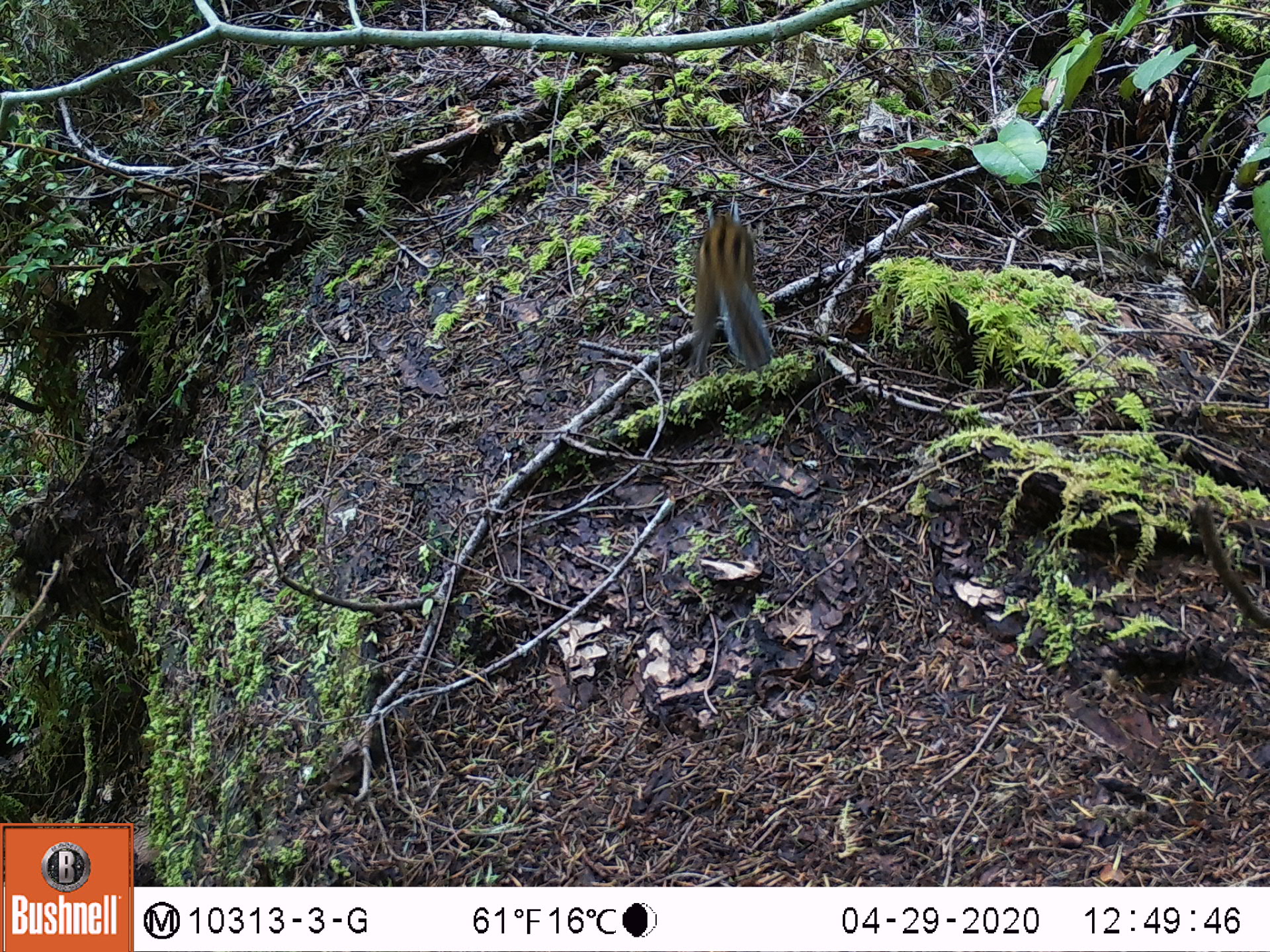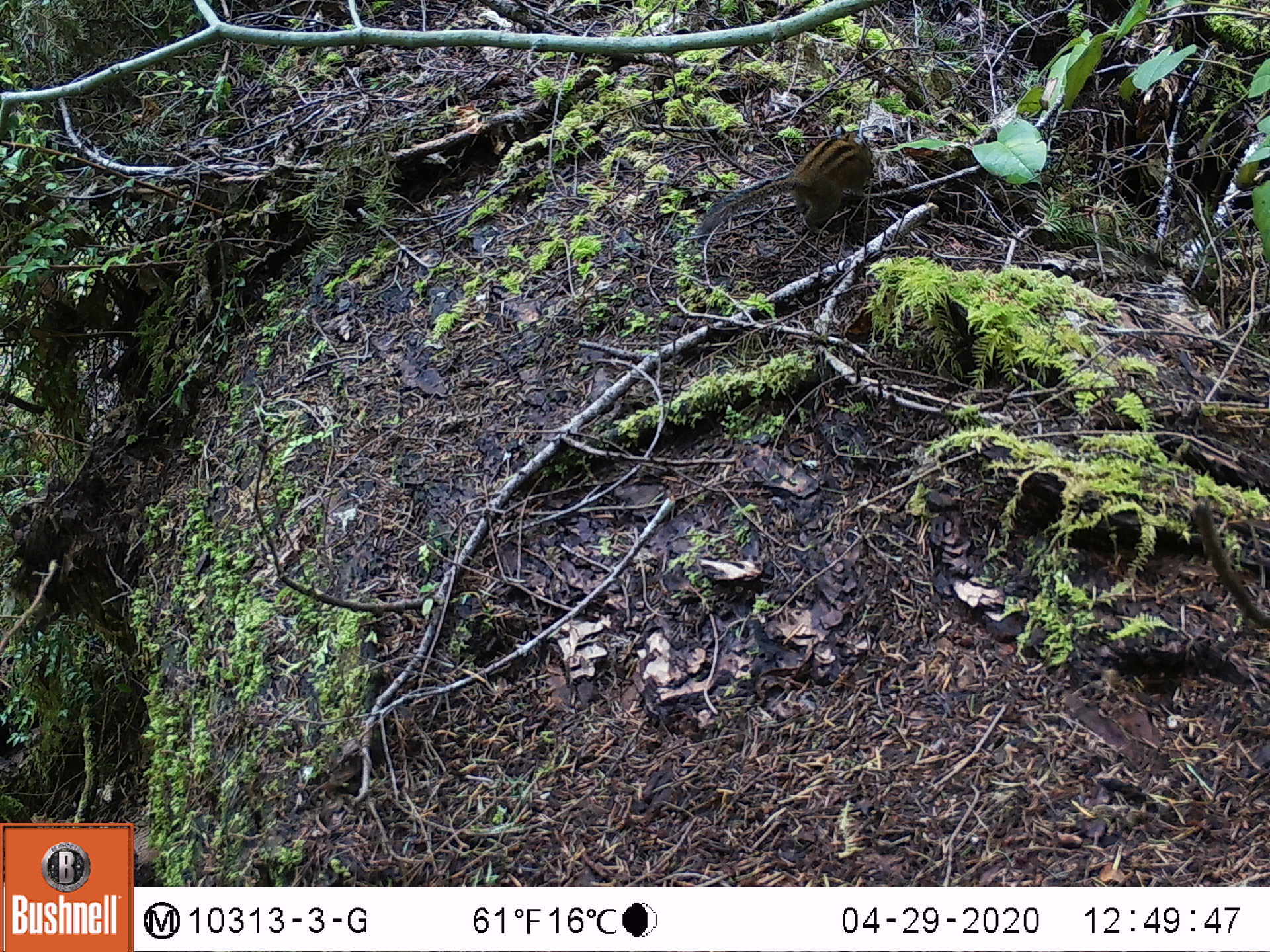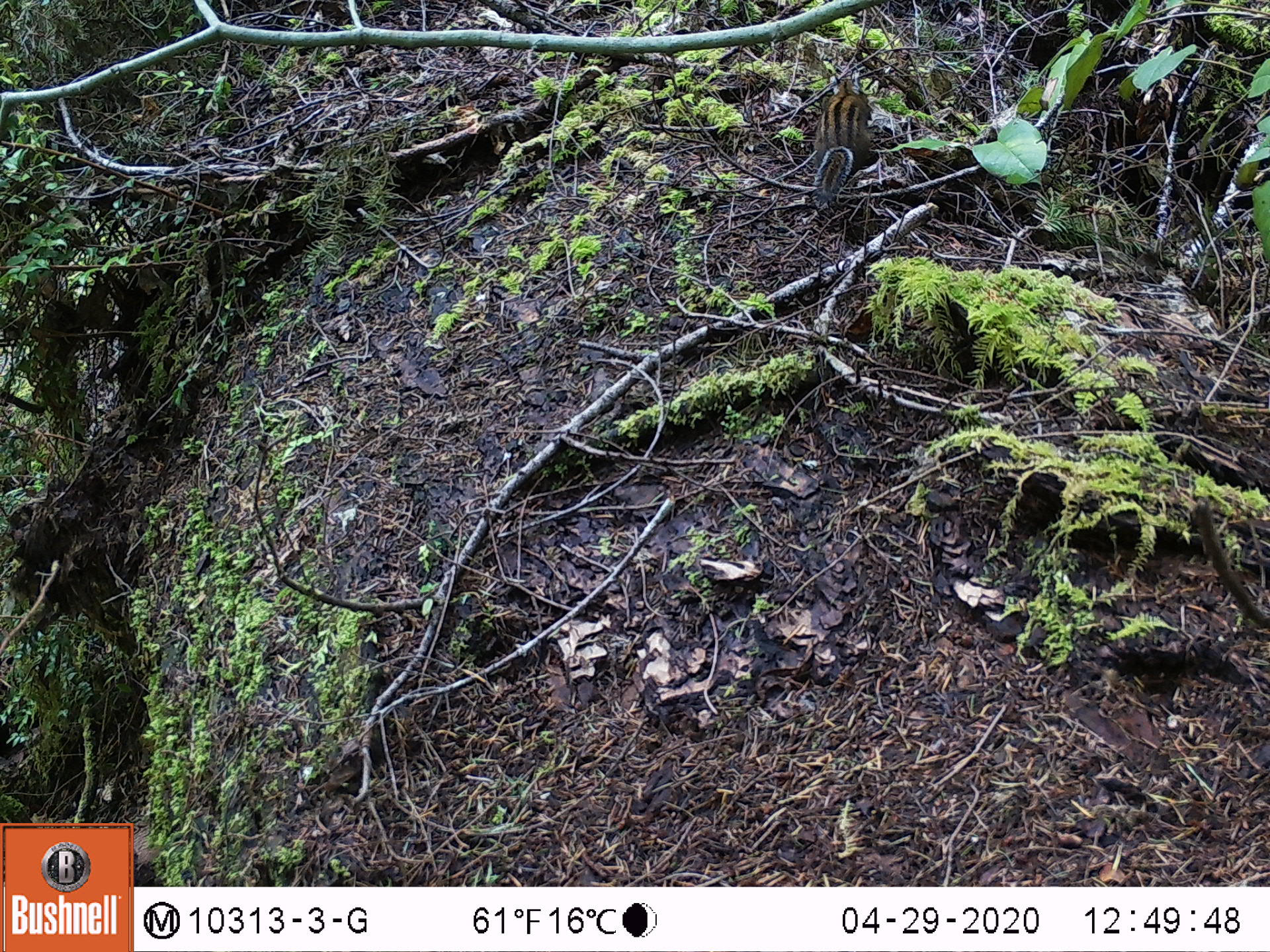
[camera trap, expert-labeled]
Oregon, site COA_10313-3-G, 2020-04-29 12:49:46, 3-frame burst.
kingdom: Animalia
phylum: Chordata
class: Mammalia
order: Rodentia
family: Sciuridae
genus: Neotamias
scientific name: Neotamias townsendii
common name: townsend's chipmunk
Townsend's chipmunk (Neotamias townsendii).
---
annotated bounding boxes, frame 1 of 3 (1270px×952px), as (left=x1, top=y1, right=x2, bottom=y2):
townsend's chipmunk: (left=682, top=190, right=777, bottom=379)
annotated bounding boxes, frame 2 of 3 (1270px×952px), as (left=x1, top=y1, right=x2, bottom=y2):
townsend's chipmunk: (left=695, top=120, right=880, bottom=238)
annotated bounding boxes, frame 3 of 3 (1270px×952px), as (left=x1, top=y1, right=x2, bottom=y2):
townsend's chipmunk: (left=811, top=68, right=875, bottom=207)